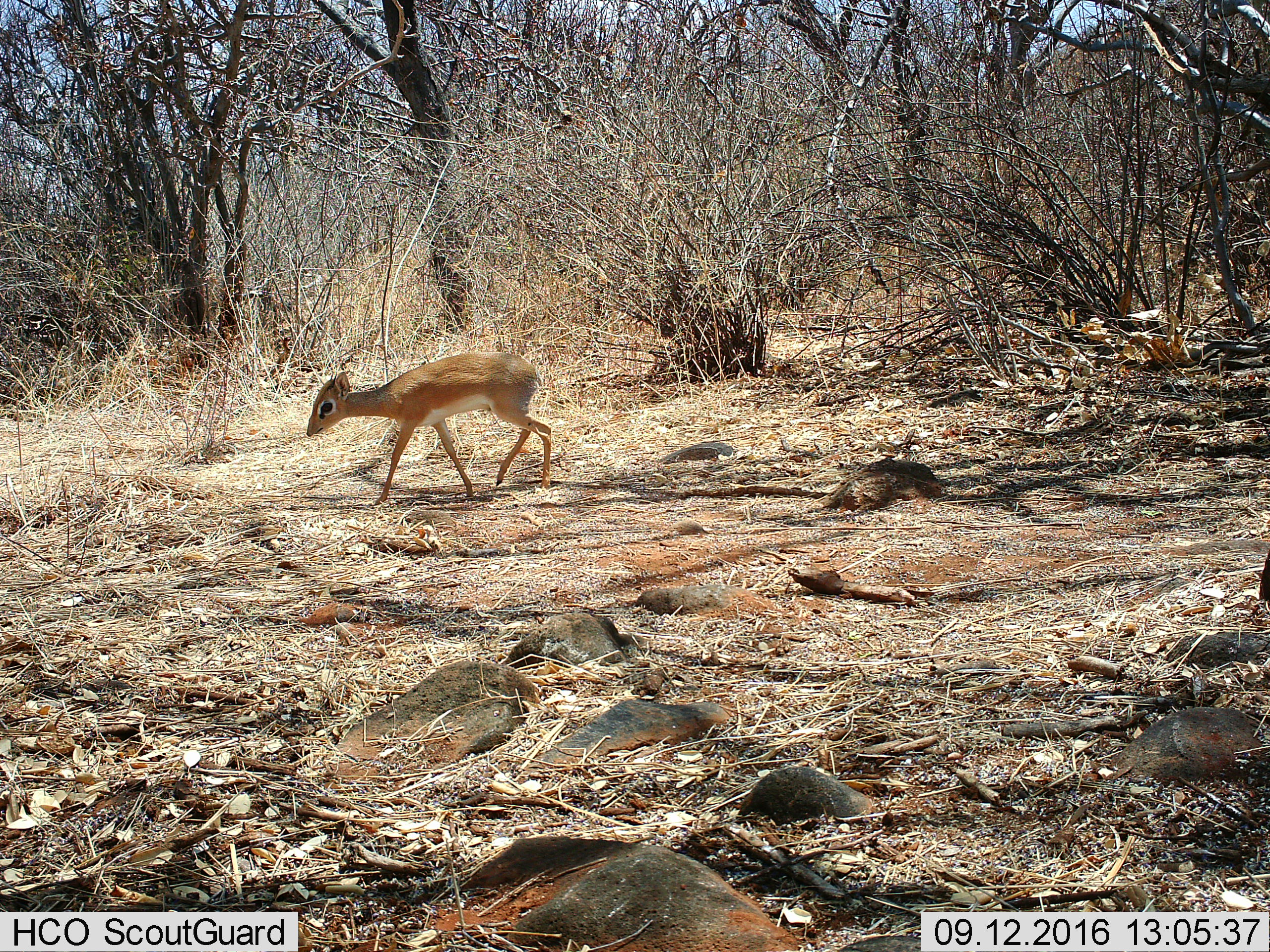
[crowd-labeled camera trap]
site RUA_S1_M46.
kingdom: Animalia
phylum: Chordata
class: Mammalia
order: Artiodactyla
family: Bovidae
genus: Madoqua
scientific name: Madoqua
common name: dik-dik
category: dikdik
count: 1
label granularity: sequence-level